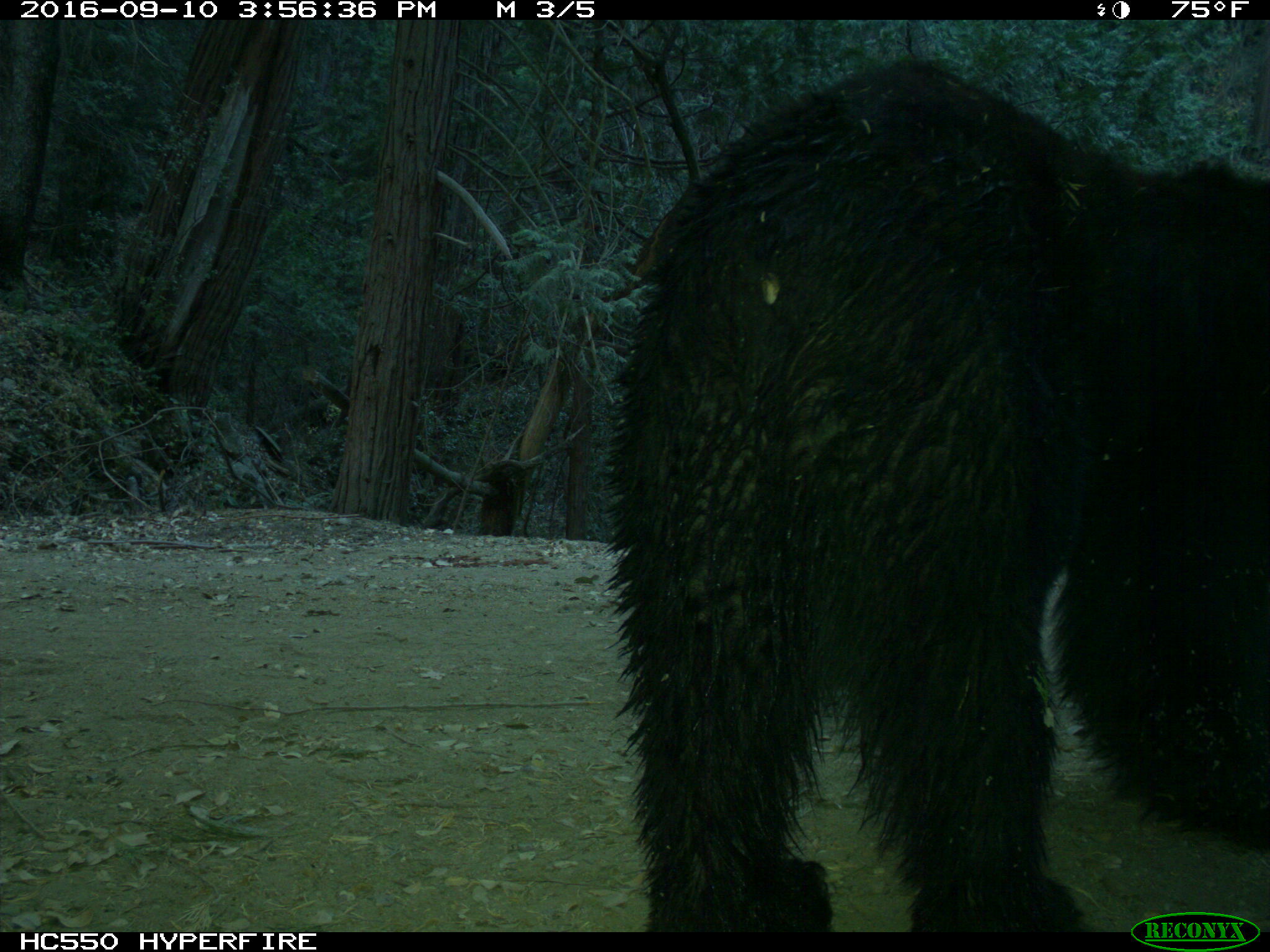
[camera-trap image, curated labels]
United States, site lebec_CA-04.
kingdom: Animalia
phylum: Chordata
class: Mammalia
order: Carnivora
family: Ursidae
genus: Ursus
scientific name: Ursus americanus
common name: american black bear